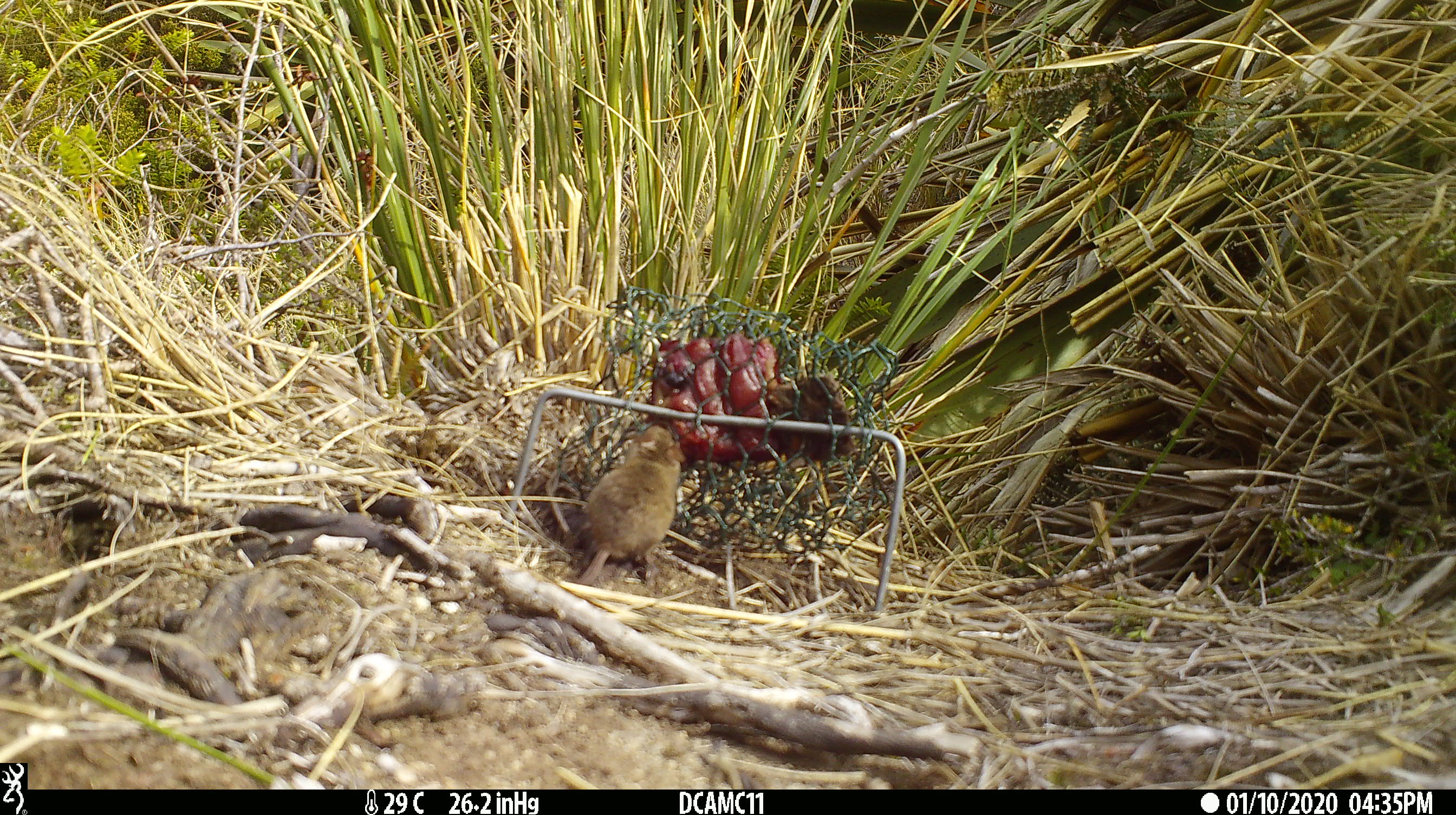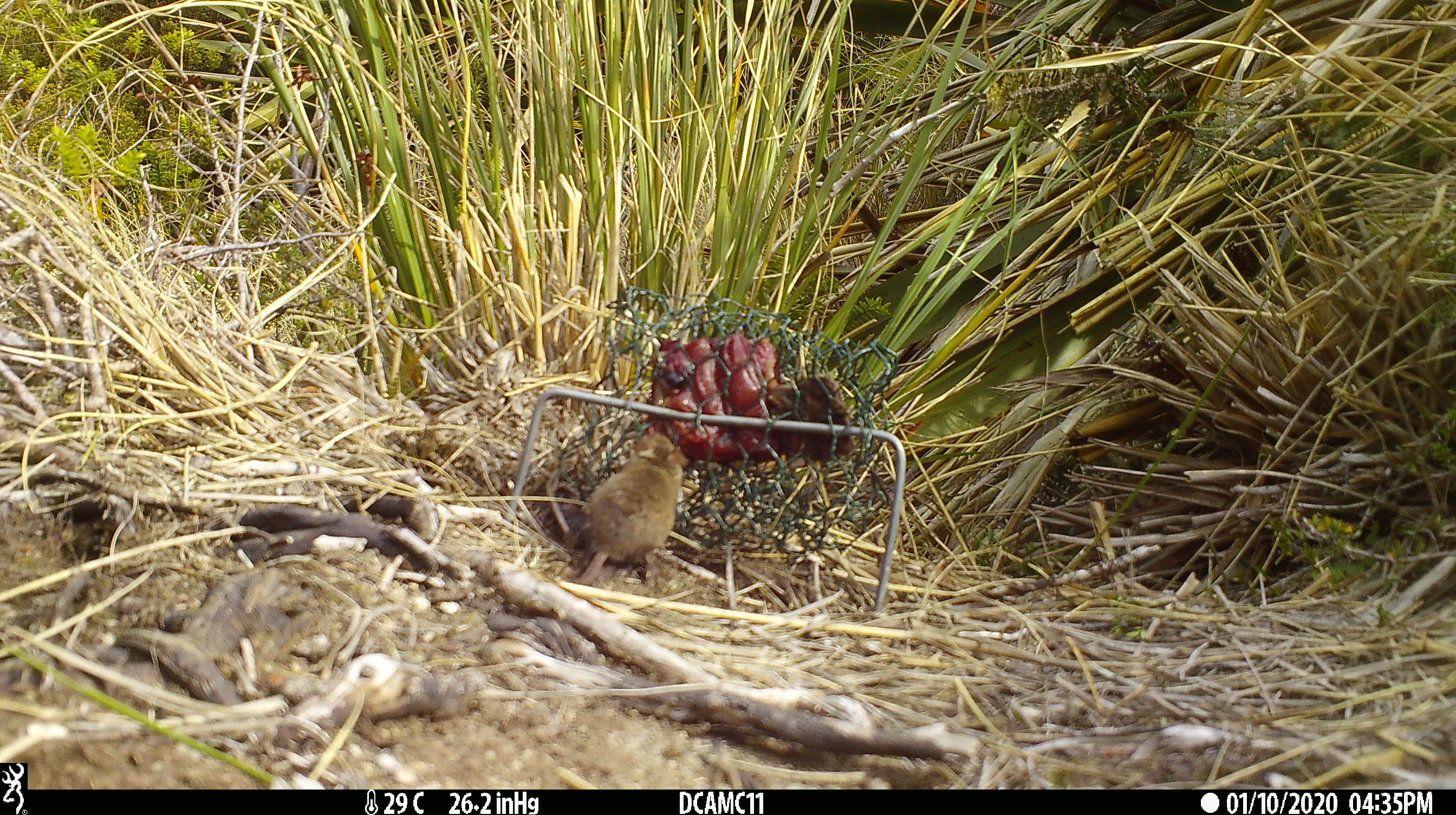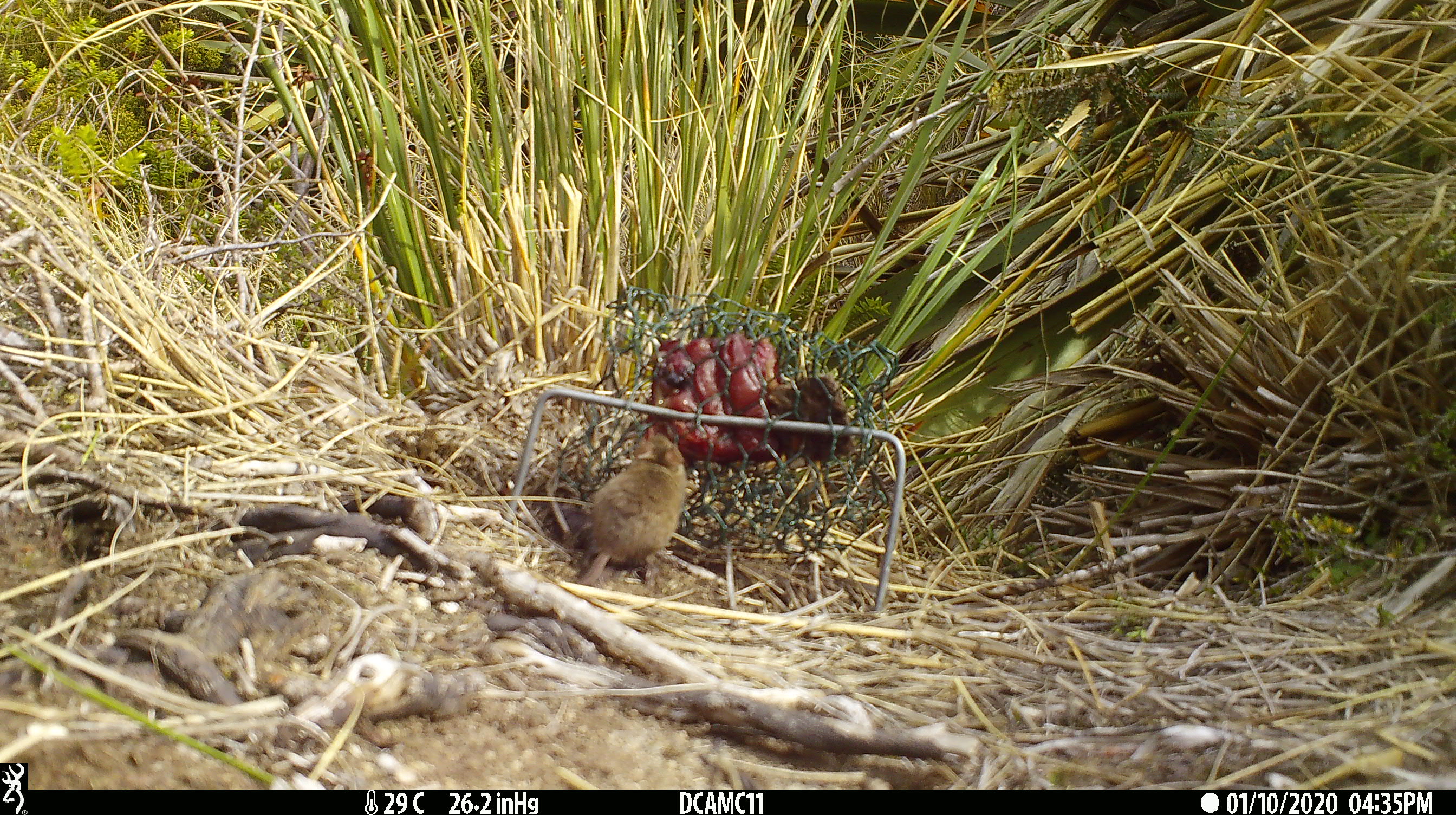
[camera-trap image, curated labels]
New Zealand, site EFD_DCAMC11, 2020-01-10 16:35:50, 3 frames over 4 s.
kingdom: Animalia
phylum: Chordata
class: Mammalia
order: Rodentia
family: Muridae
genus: Mus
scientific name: Mus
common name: mouse